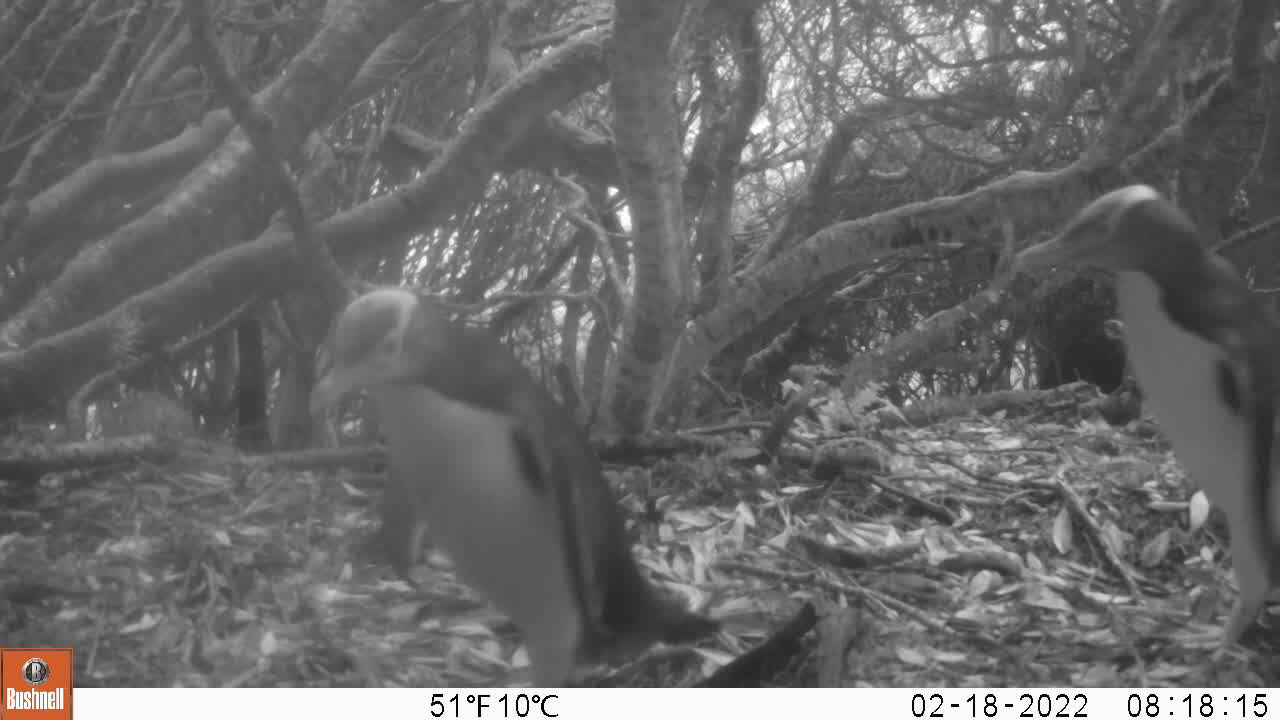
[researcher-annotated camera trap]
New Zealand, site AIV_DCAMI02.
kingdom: Animalia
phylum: Chordata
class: Aves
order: Sphenisciformes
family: Spheniscidae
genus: Megadyptes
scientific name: Megadyptes antipodes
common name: yellow-eyed penguin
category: yellow eyed penguin